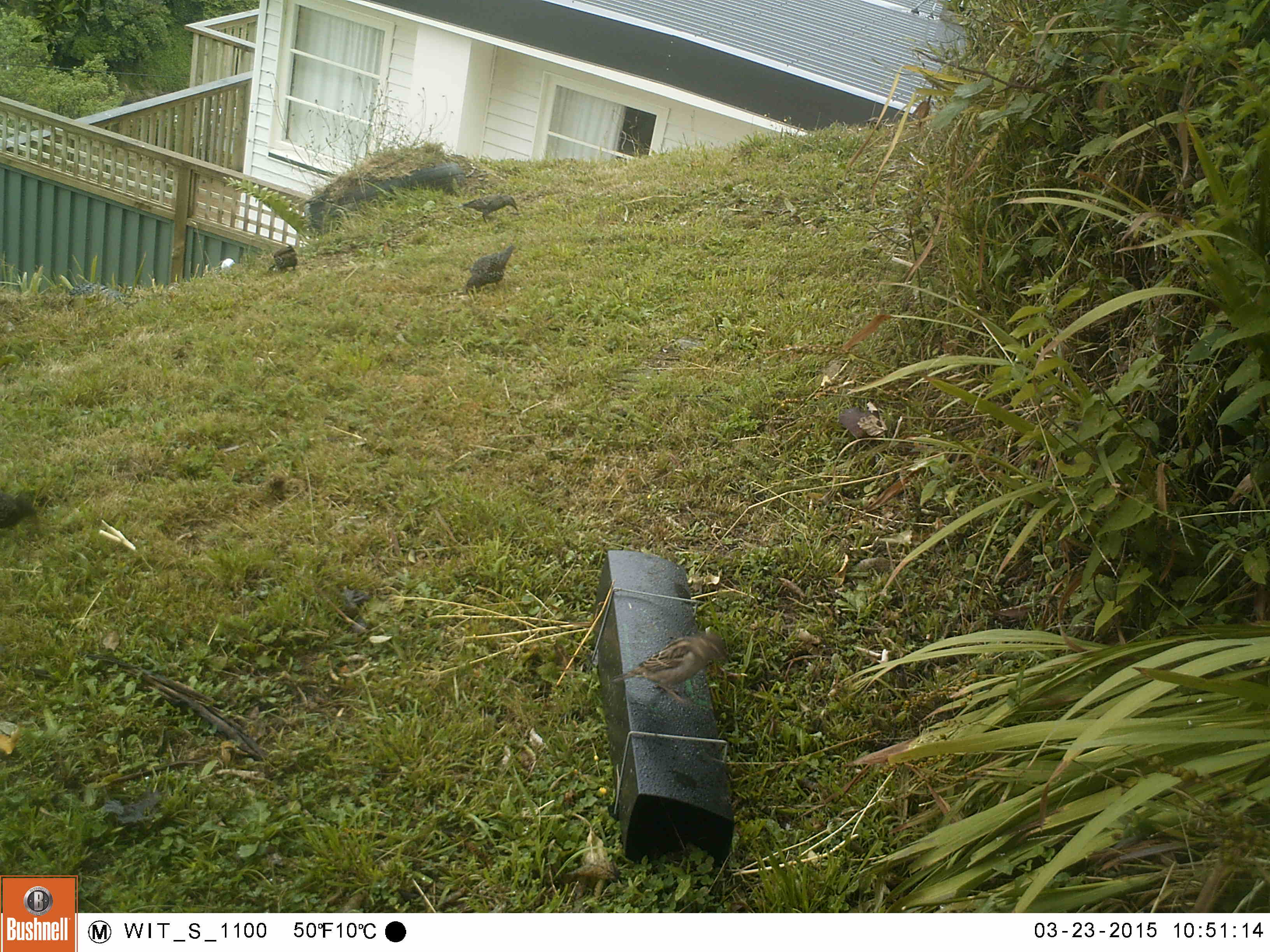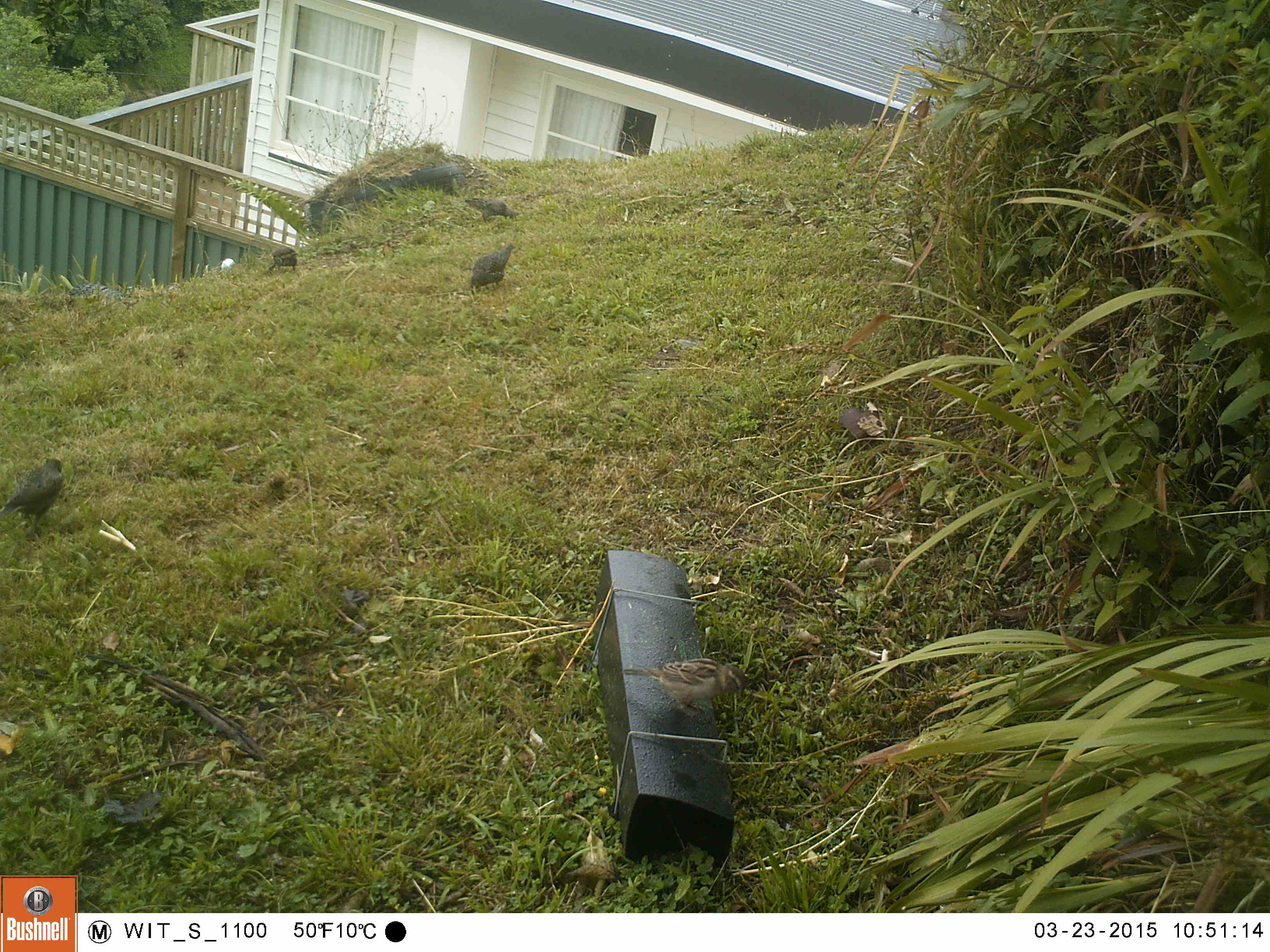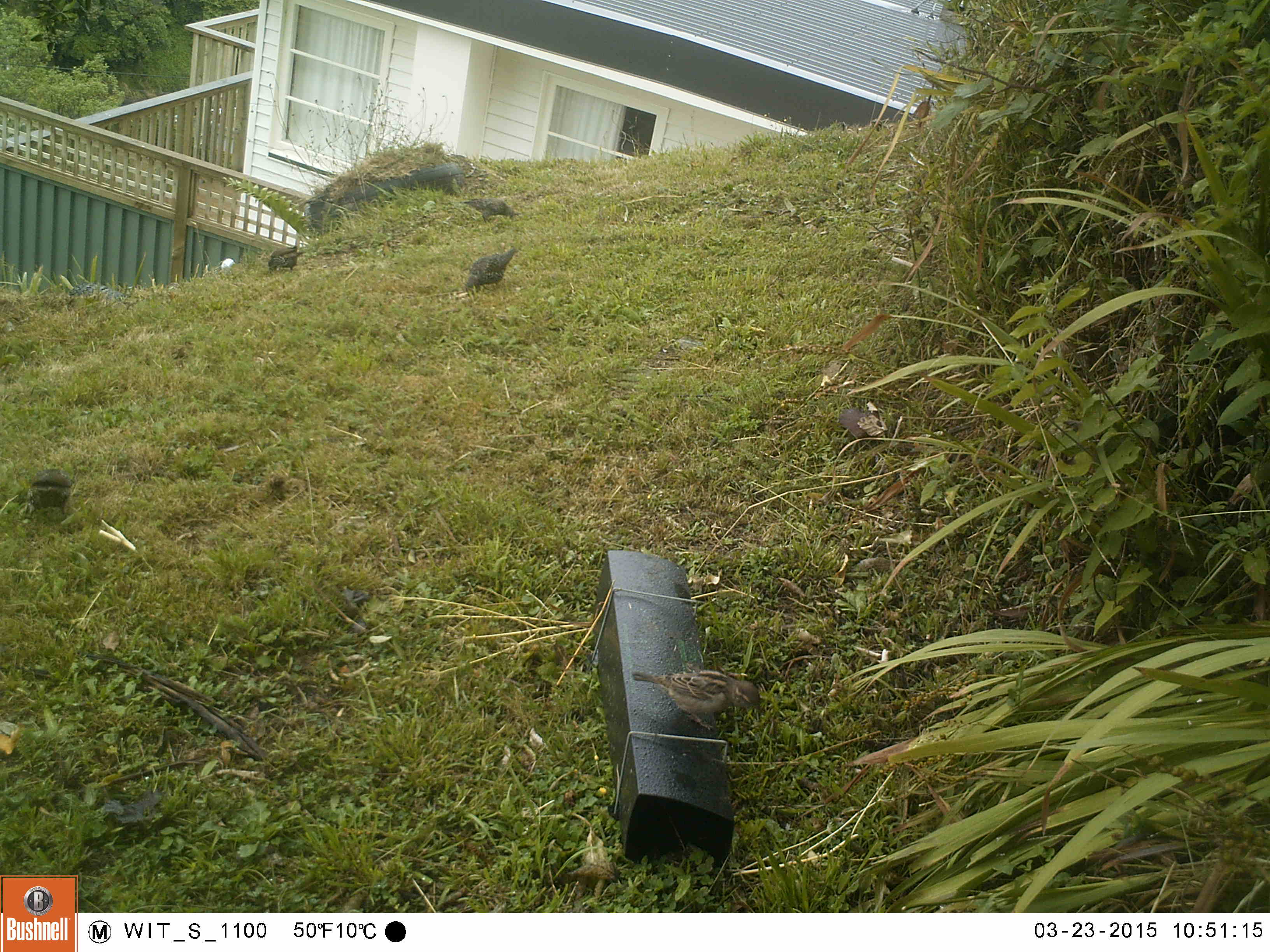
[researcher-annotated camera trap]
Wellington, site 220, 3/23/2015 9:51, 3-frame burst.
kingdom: Animalia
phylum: Chordata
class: Aves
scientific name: Aves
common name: bird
Bird (Aves).